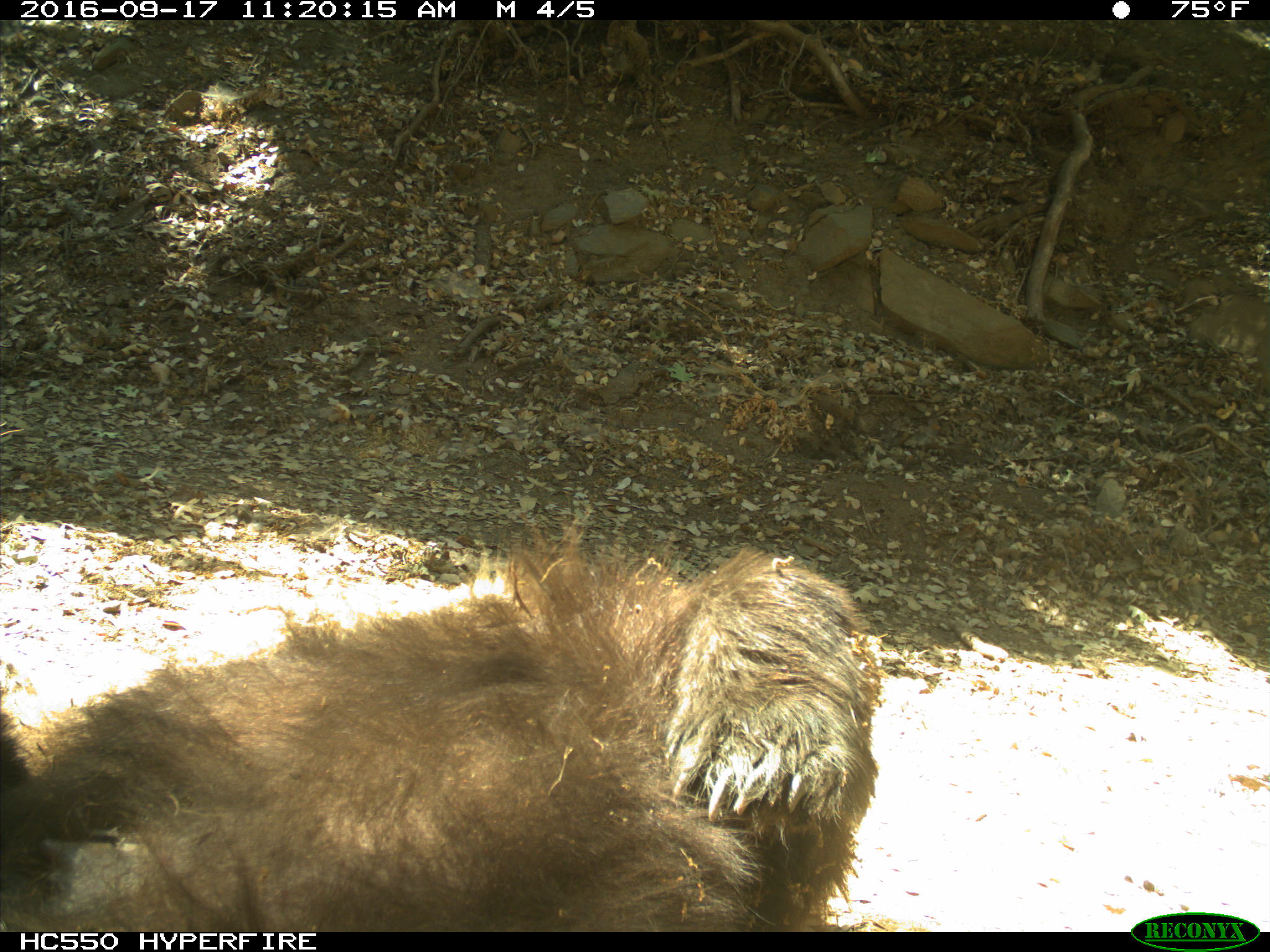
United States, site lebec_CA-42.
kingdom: Animalia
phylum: Chordata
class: Mammalia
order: Carnivora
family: Ursidae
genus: Ursus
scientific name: Ursus americanus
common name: american black bear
Ursus americanus (american black bear).